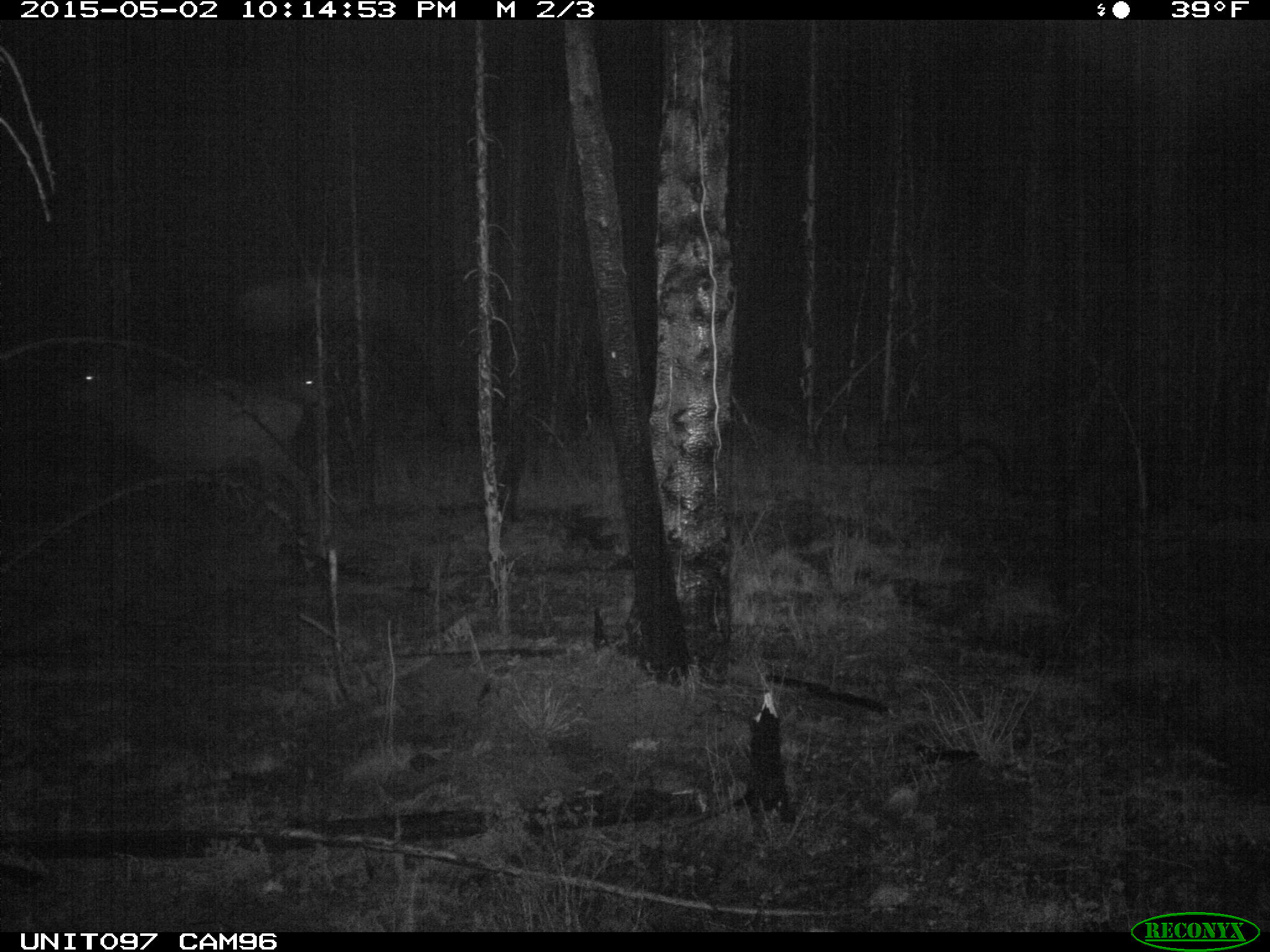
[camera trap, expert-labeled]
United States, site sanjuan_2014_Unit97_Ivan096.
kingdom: Animalia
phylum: Chordata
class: Mammalia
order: Artiodactyla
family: Cervidae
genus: Cervus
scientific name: Cervus elaphus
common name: red deer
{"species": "Cervus elaphus (red deer)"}